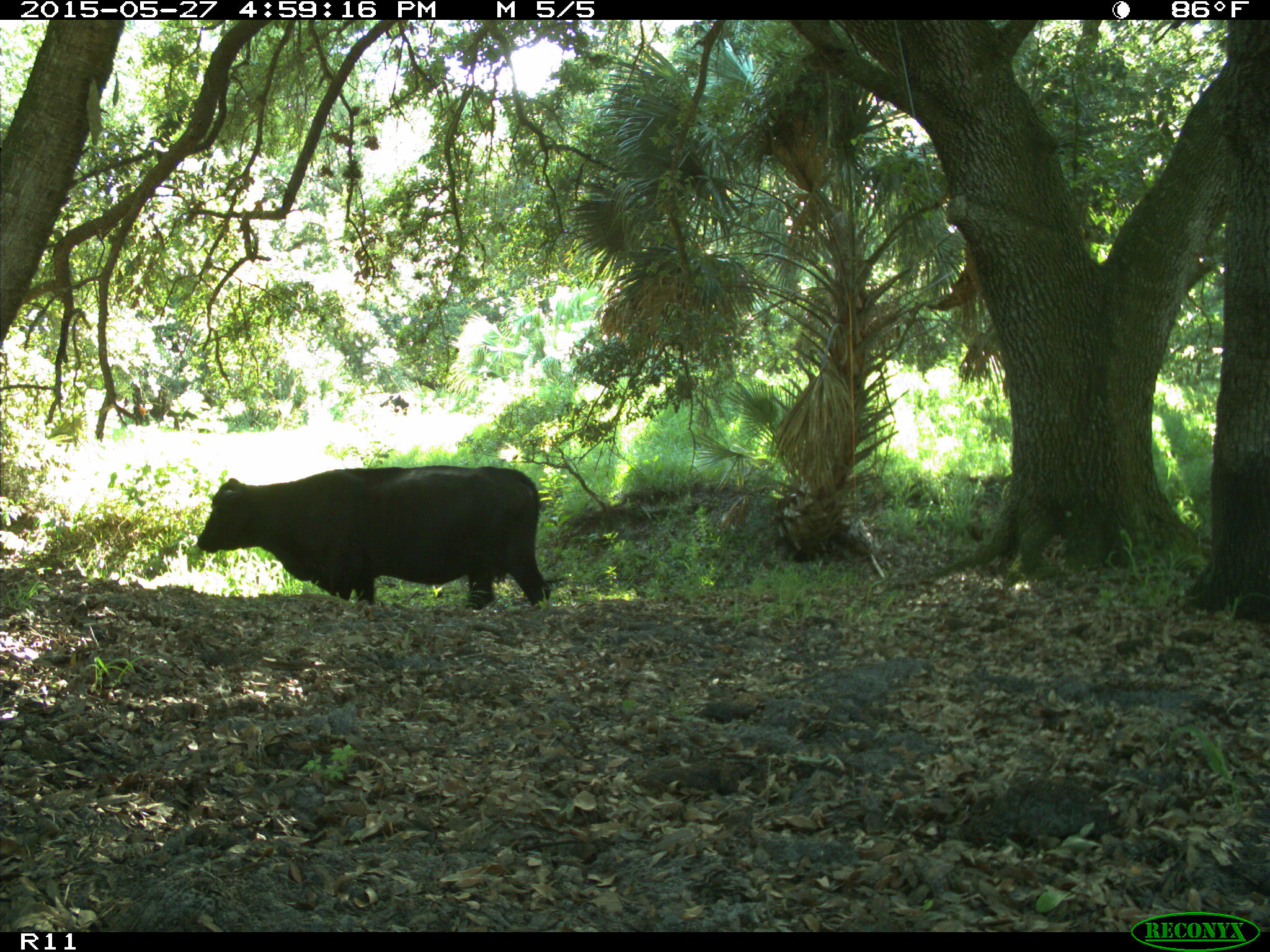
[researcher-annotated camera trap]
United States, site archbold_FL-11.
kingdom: Animalia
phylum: Chordata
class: Mammalia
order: Artiodactyla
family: Bovidae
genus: Bos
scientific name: Bos taurus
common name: domestic cow